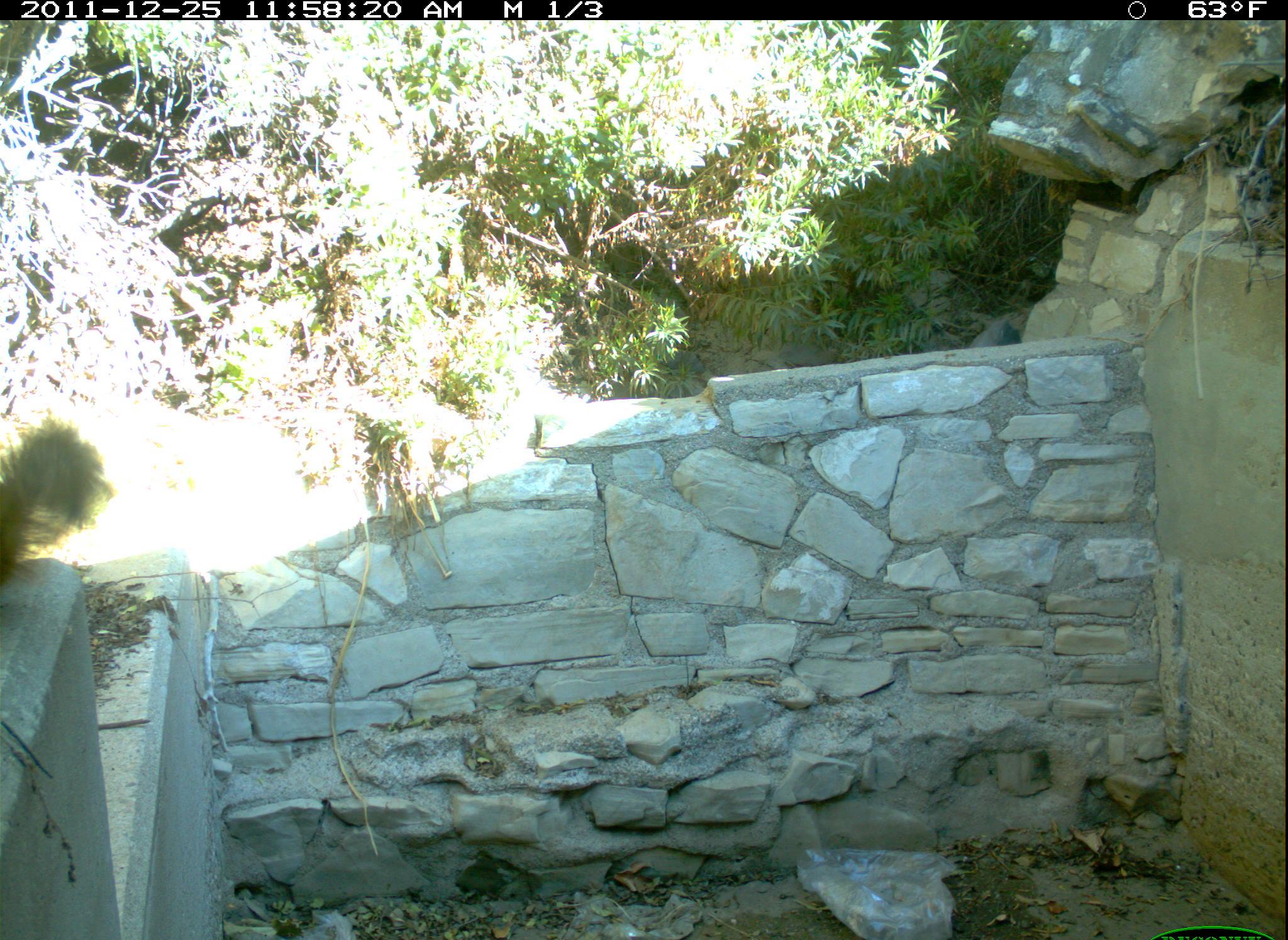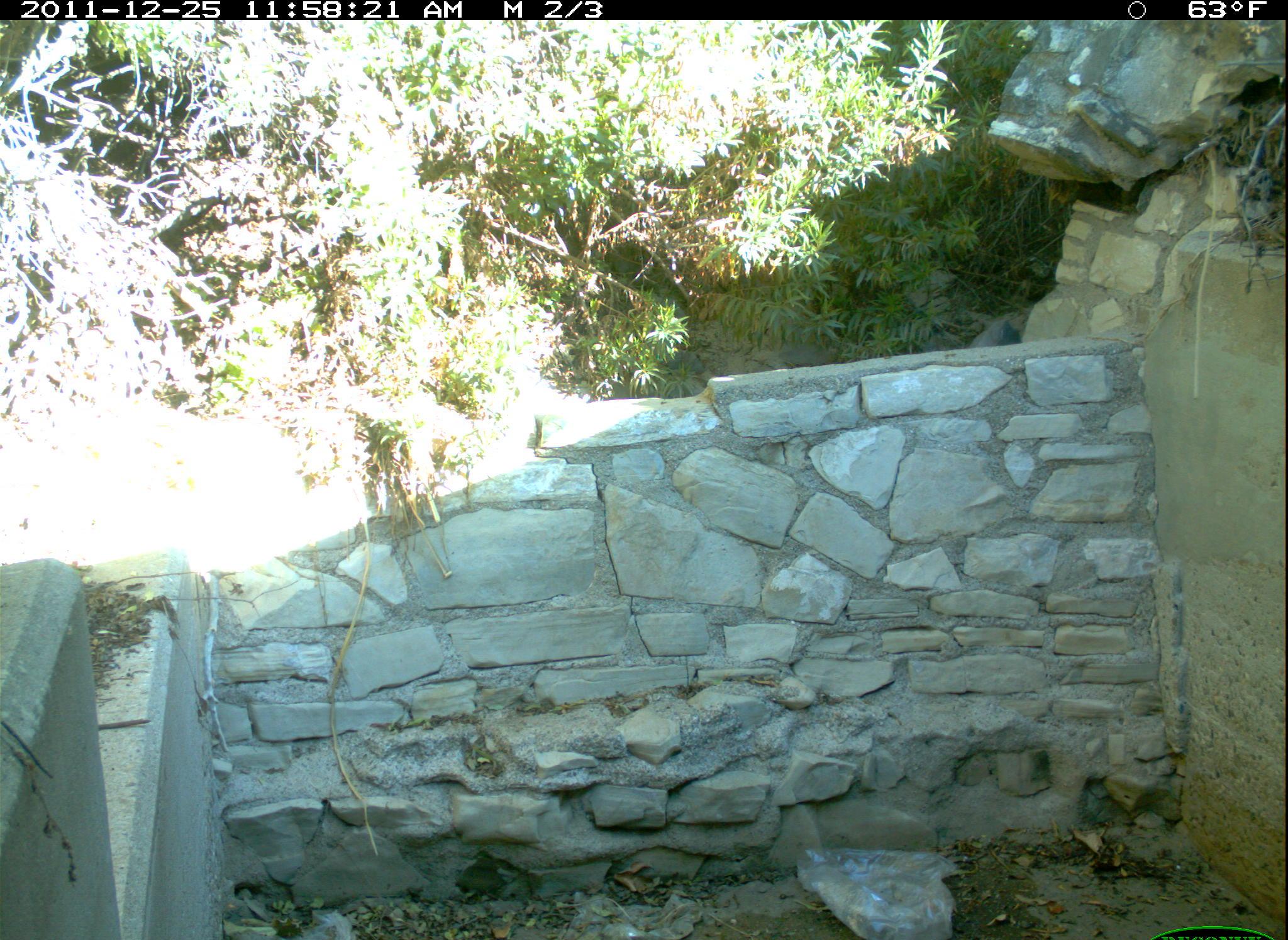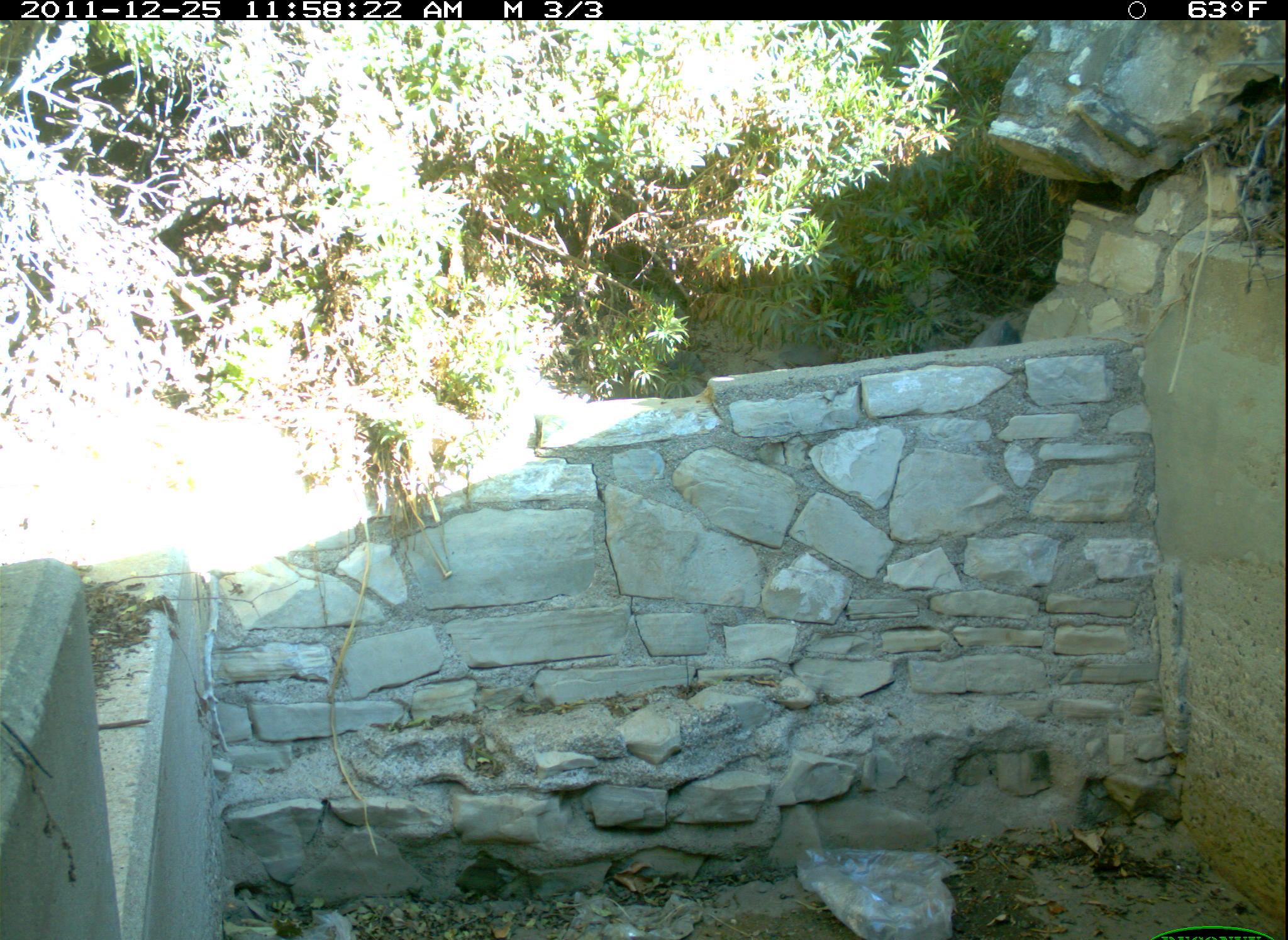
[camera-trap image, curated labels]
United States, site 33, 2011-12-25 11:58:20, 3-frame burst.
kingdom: Animalia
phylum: Chordata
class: Mammalia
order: Rodentia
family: Sciuridae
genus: Sciurus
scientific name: Sciurus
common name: squirrel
Squirrel (Sciurus).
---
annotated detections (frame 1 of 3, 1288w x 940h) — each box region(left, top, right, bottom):
squirrel: region(2, 408, 114, 585)